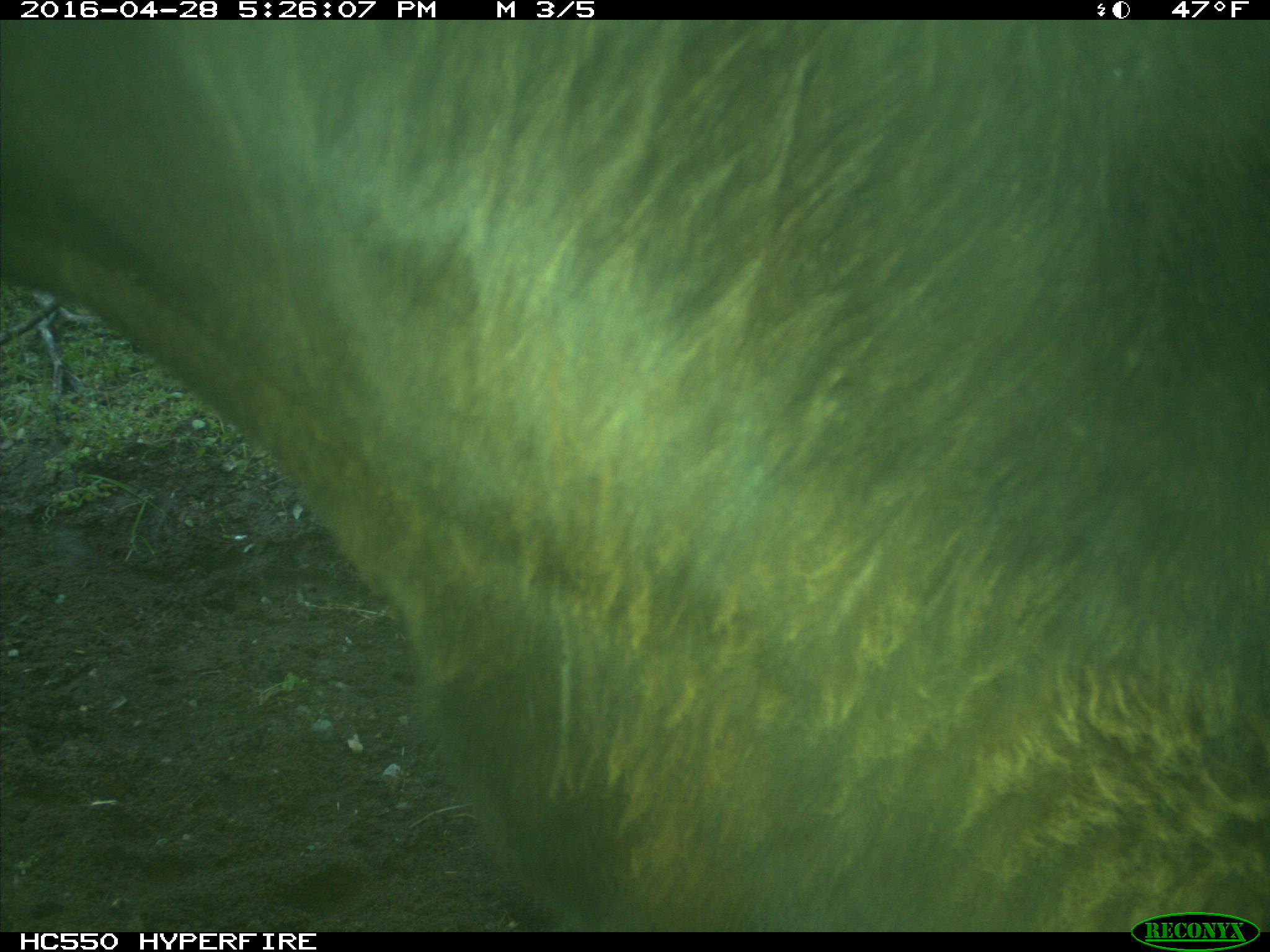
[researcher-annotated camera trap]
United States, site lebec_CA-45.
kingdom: Animalia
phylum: Chordata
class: Mammalia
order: Artiodactyla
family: Bovidae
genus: Bos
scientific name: Bos taurus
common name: domestic cow